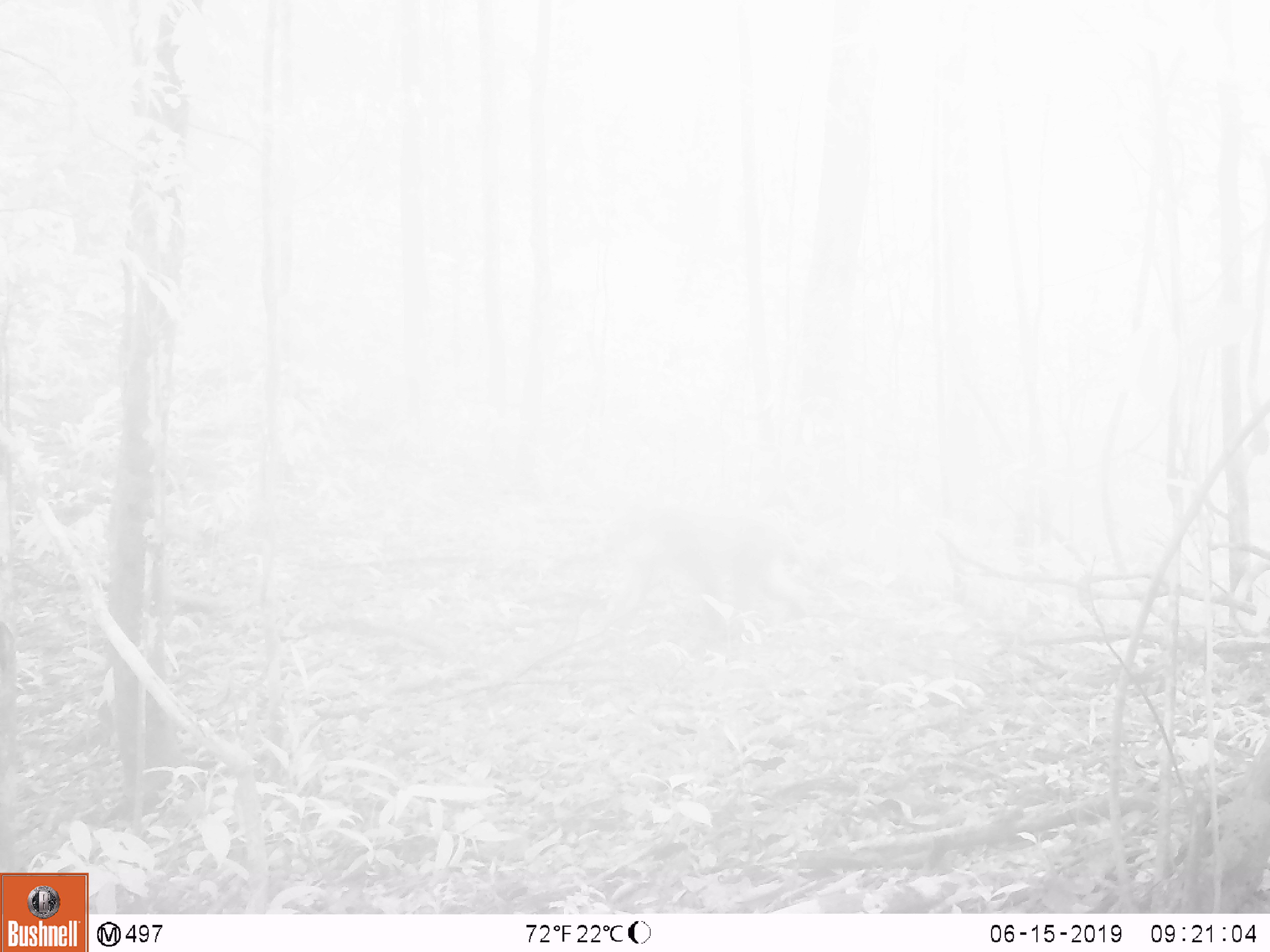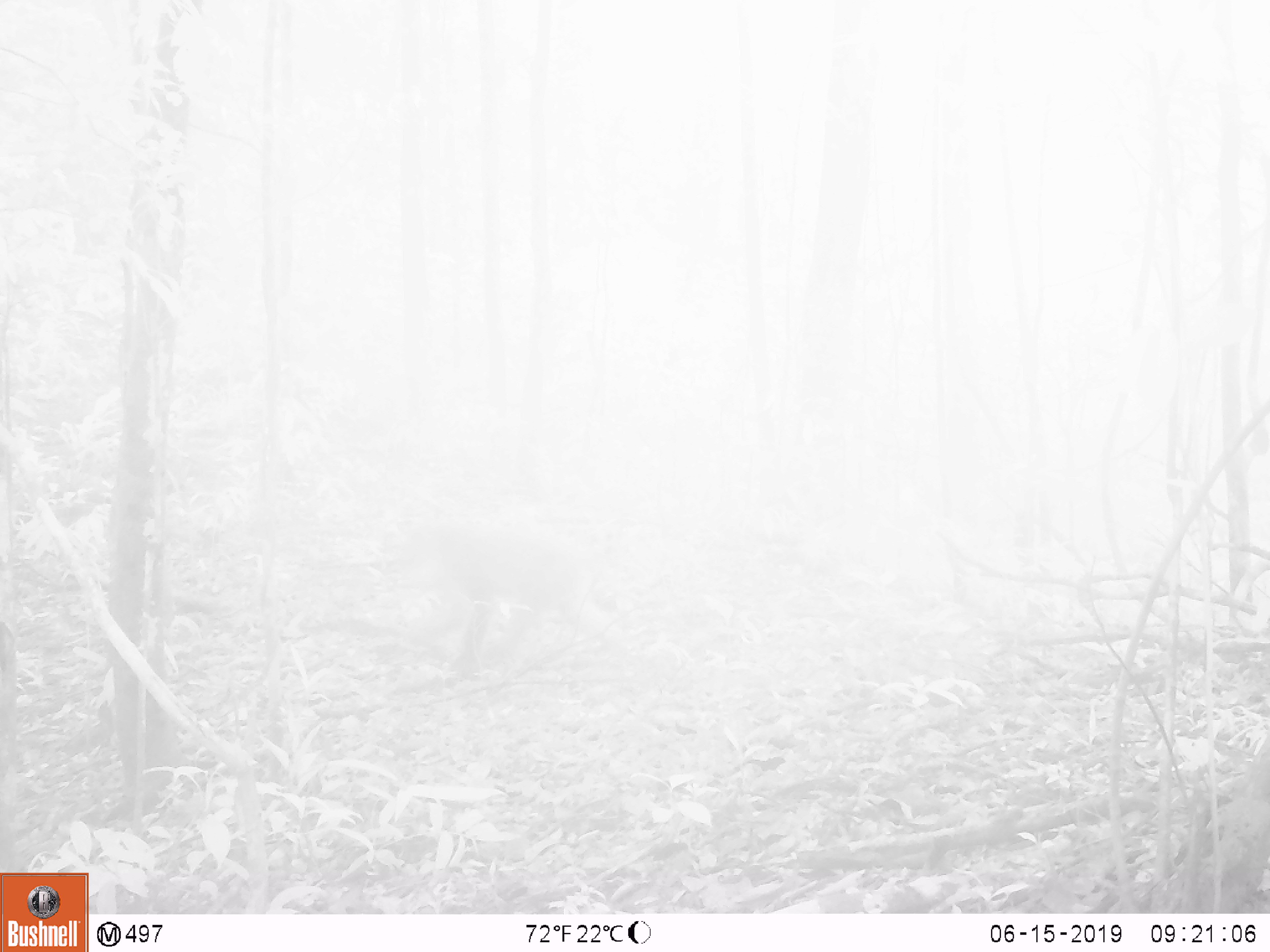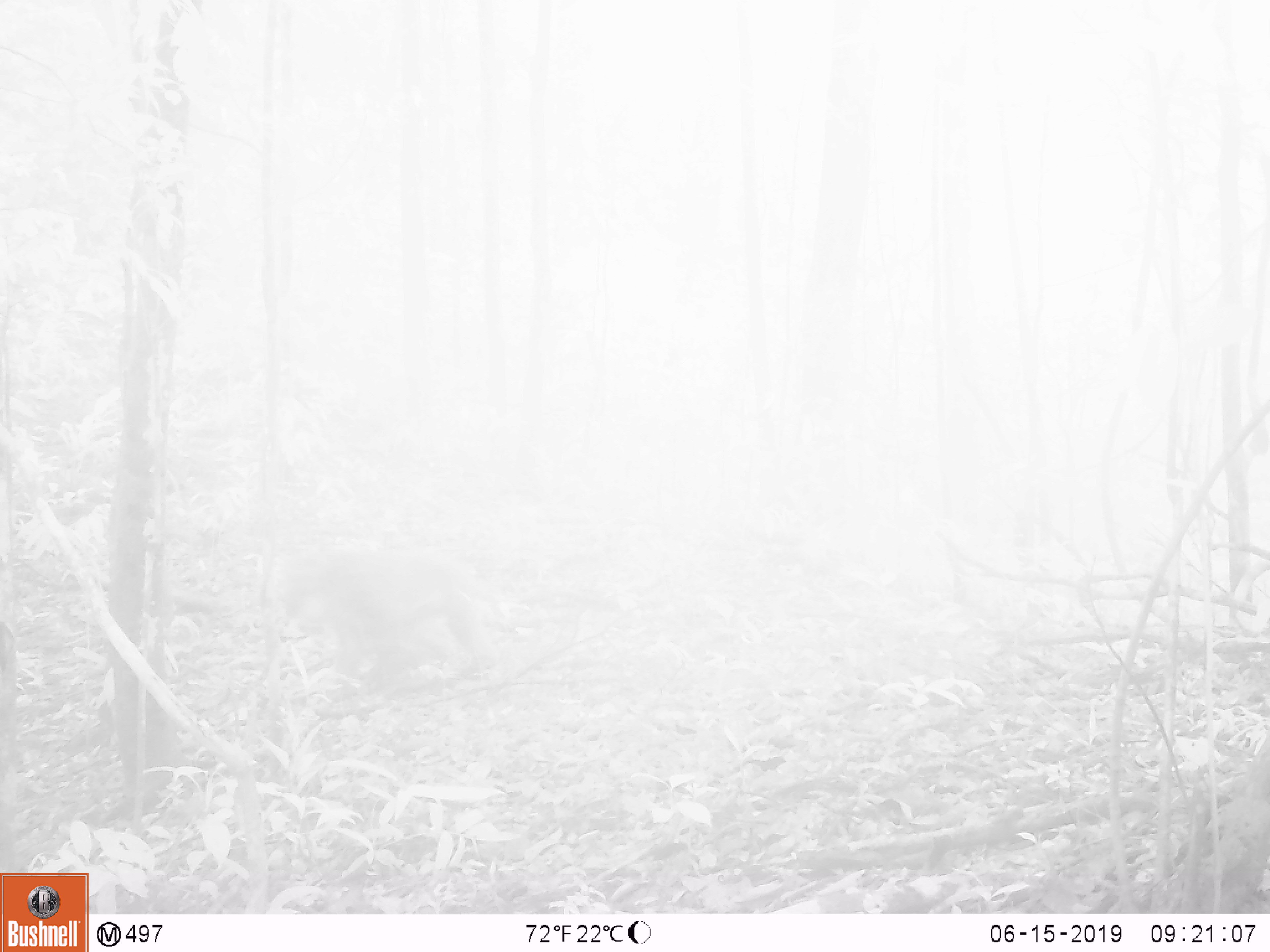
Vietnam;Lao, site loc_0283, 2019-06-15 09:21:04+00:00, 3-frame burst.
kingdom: Animalia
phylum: Chordata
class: Mammalia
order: Primates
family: Cercopithecidae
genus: Macaca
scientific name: Macaca arctoides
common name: stump-tailed macaque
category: stump tailed macaque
Stump tailed macaque (stump-tailed macaque) (Macaca arctoides). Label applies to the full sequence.